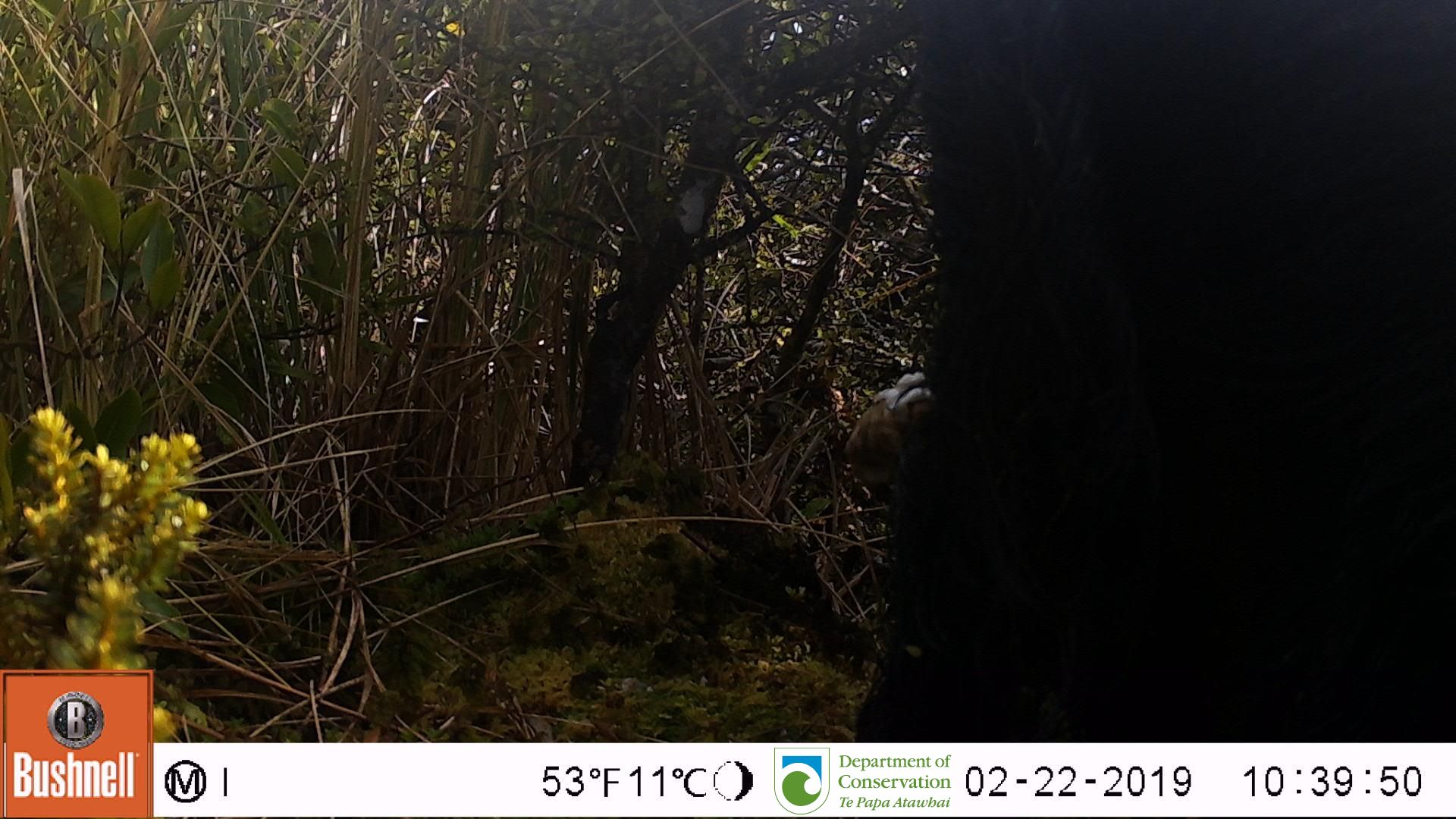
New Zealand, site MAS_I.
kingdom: Animalia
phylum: Chordata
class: Mammalia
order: Artiodactyla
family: Suidae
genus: Sus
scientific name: Sus scrofa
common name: pig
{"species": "pig (Sus scrofa)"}